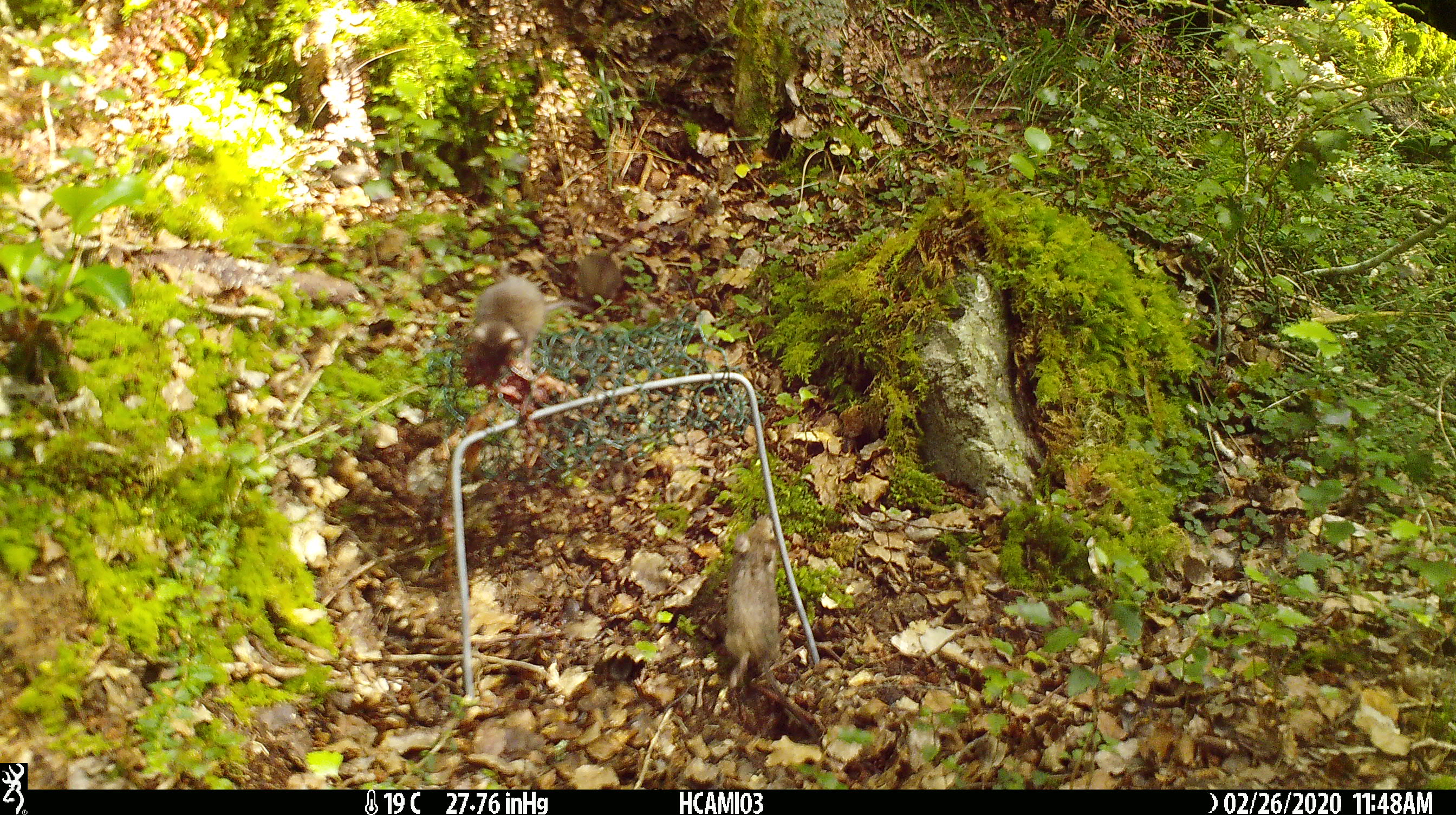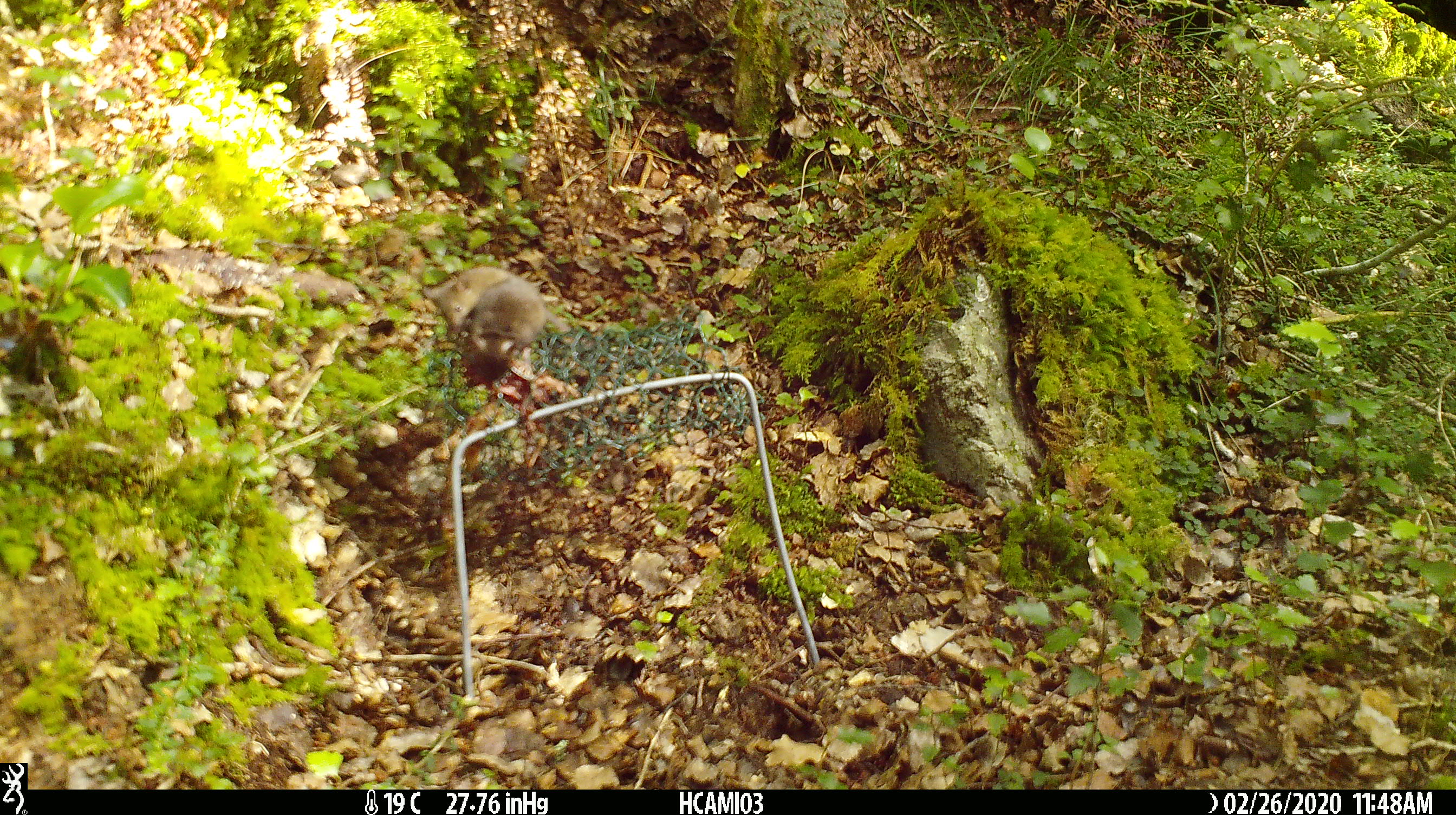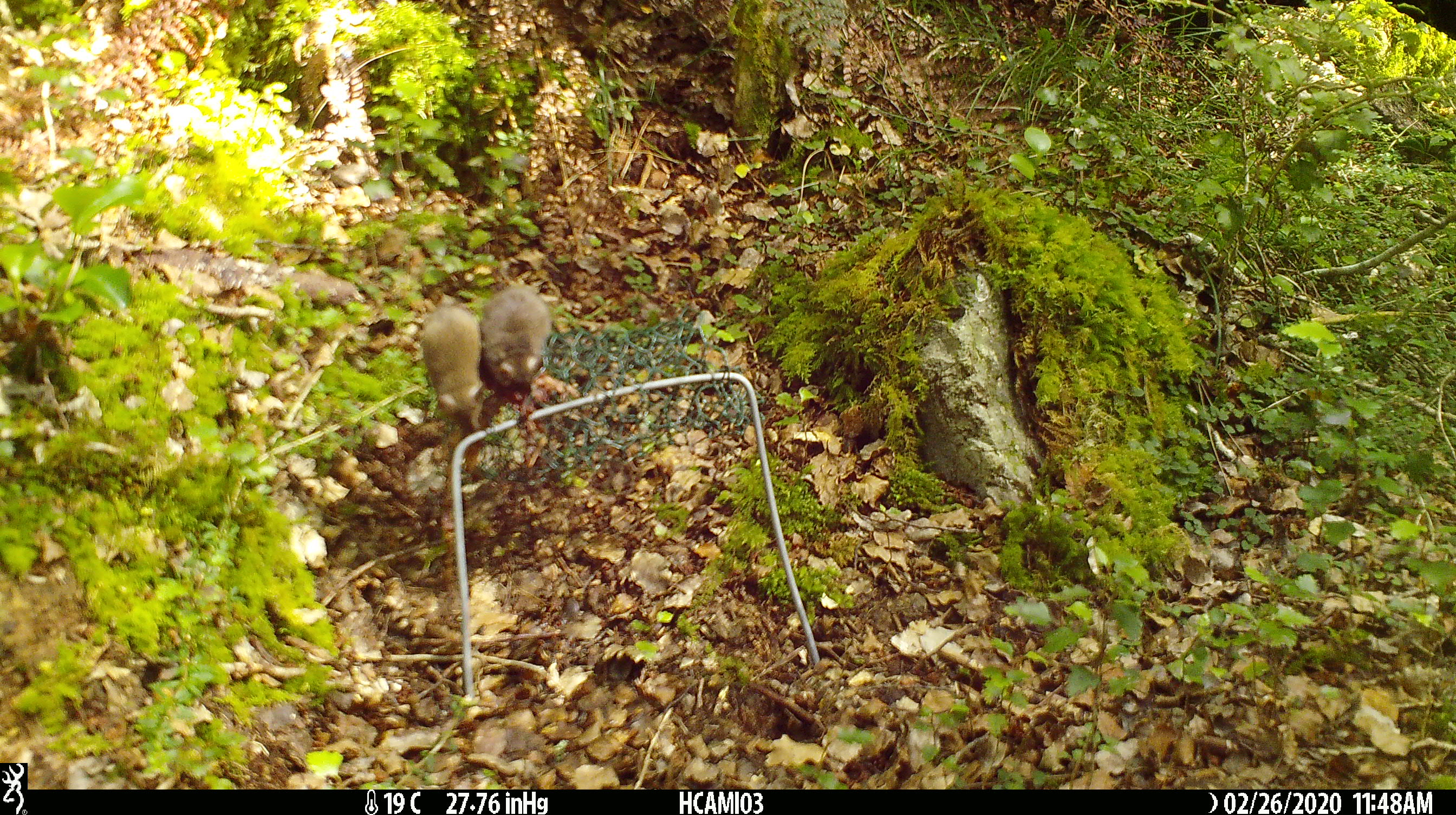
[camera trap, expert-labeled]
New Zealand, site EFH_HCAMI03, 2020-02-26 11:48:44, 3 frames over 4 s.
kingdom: Animalia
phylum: Chordata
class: Mammalia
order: Rodentia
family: Muridae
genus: Mus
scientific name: Mus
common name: mouse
Mouse (Mus).